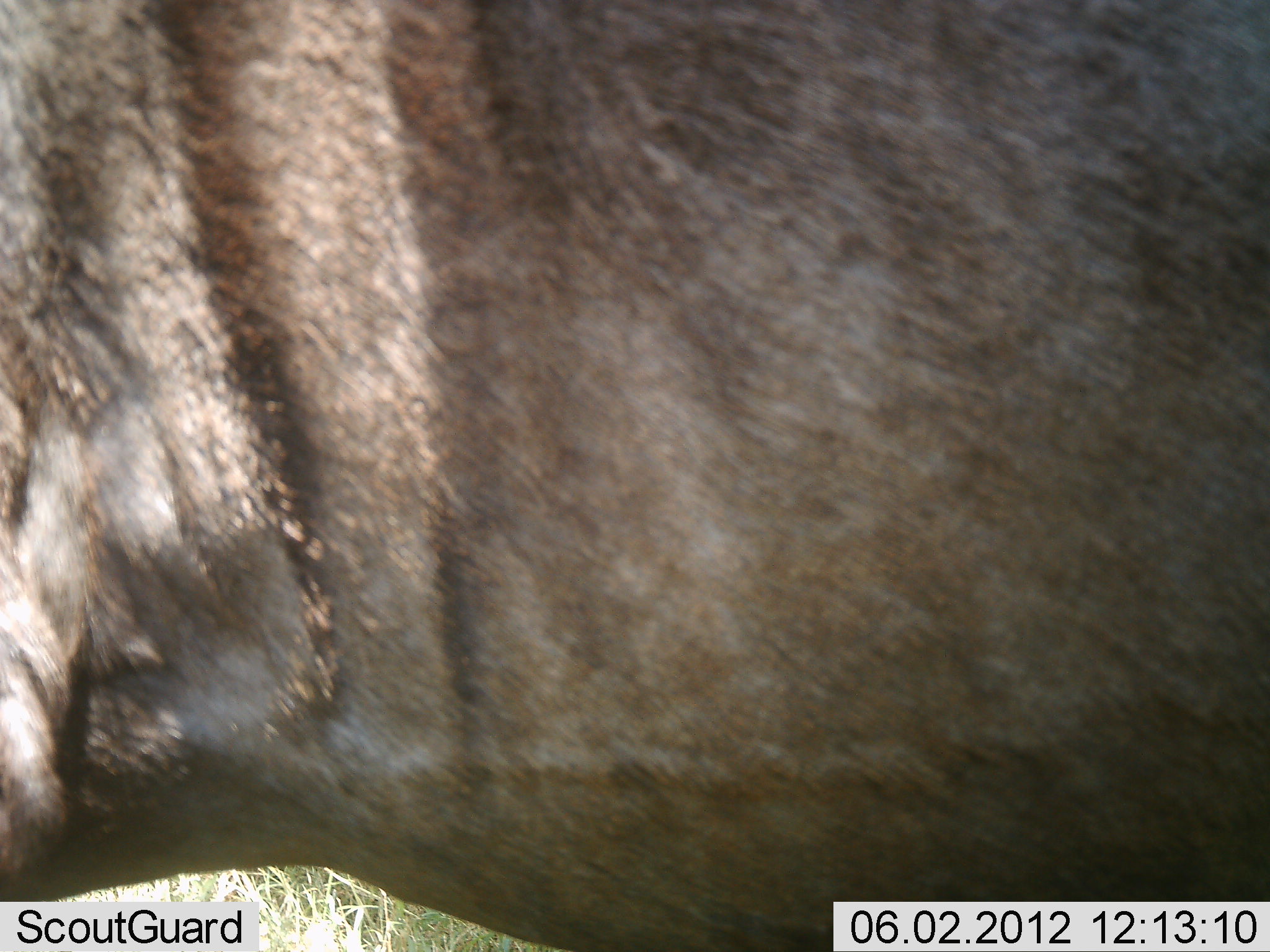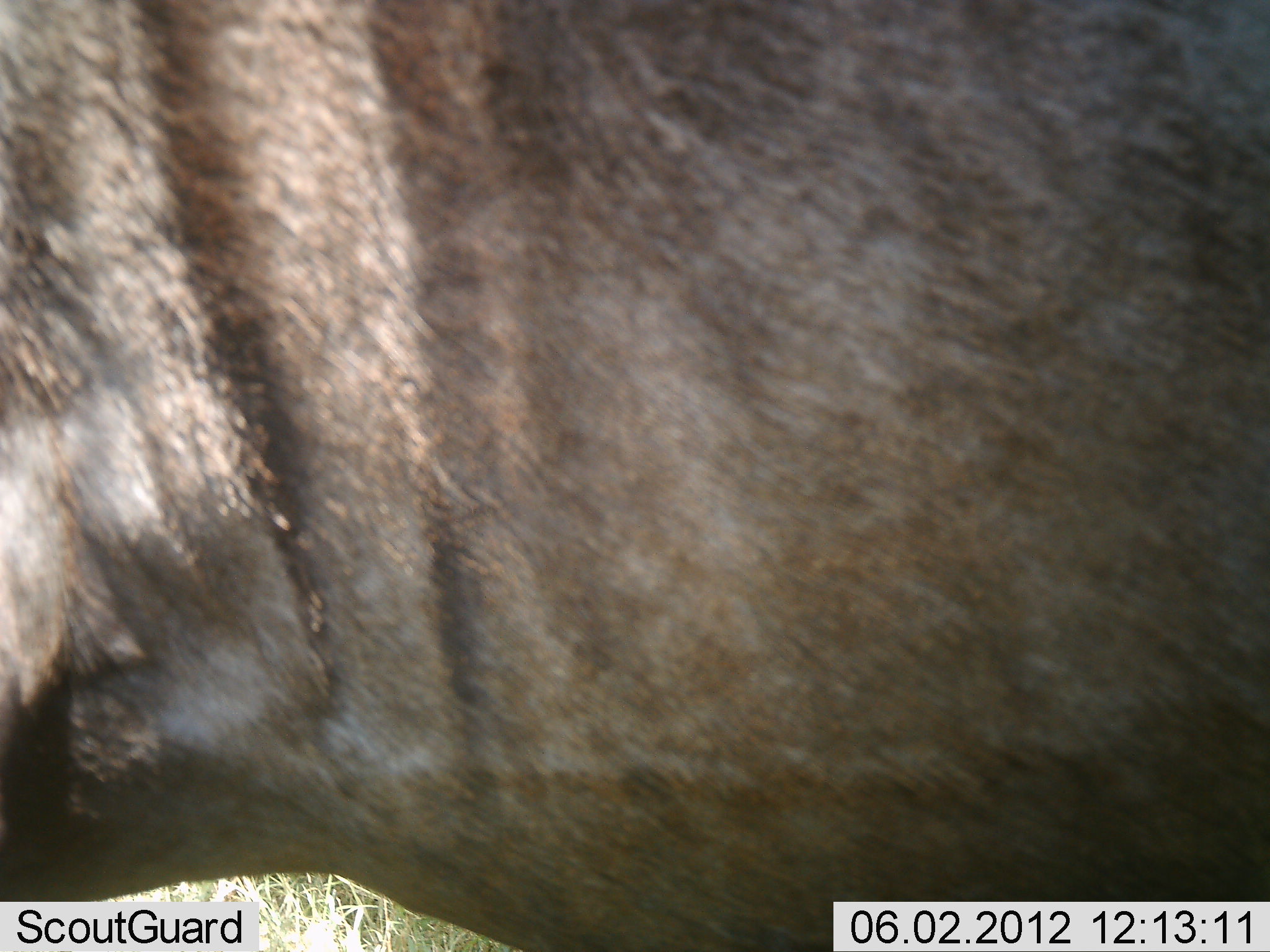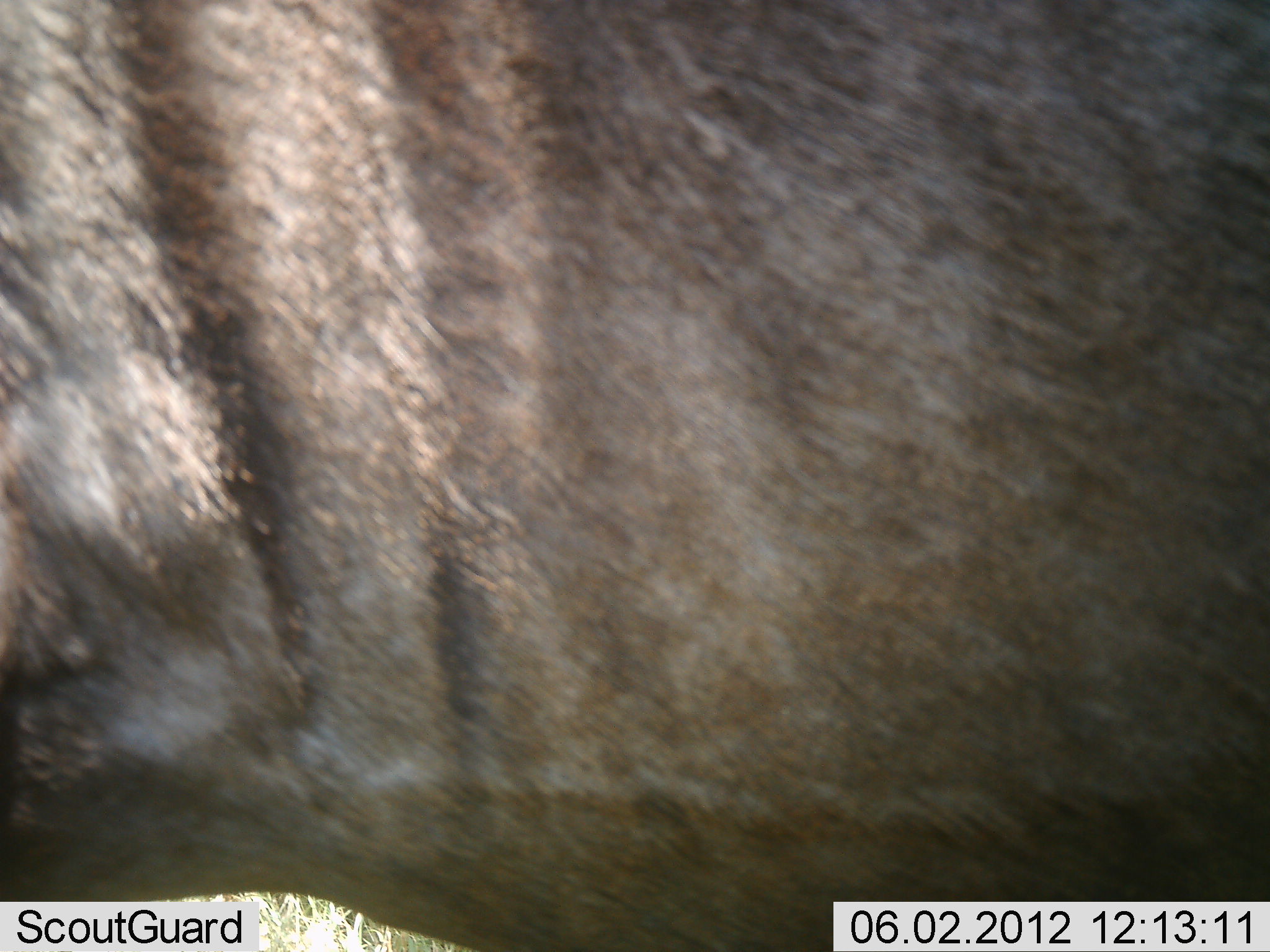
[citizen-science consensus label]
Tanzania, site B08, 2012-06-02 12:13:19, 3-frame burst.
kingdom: Animalia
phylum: Chordata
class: Mammalia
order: Artiodactyla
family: Bovidae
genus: Connochaetes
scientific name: Connochaetes taurinus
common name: blue wildebeest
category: wildebeest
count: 1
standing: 90%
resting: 0%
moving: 10%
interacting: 0%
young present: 0%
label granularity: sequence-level